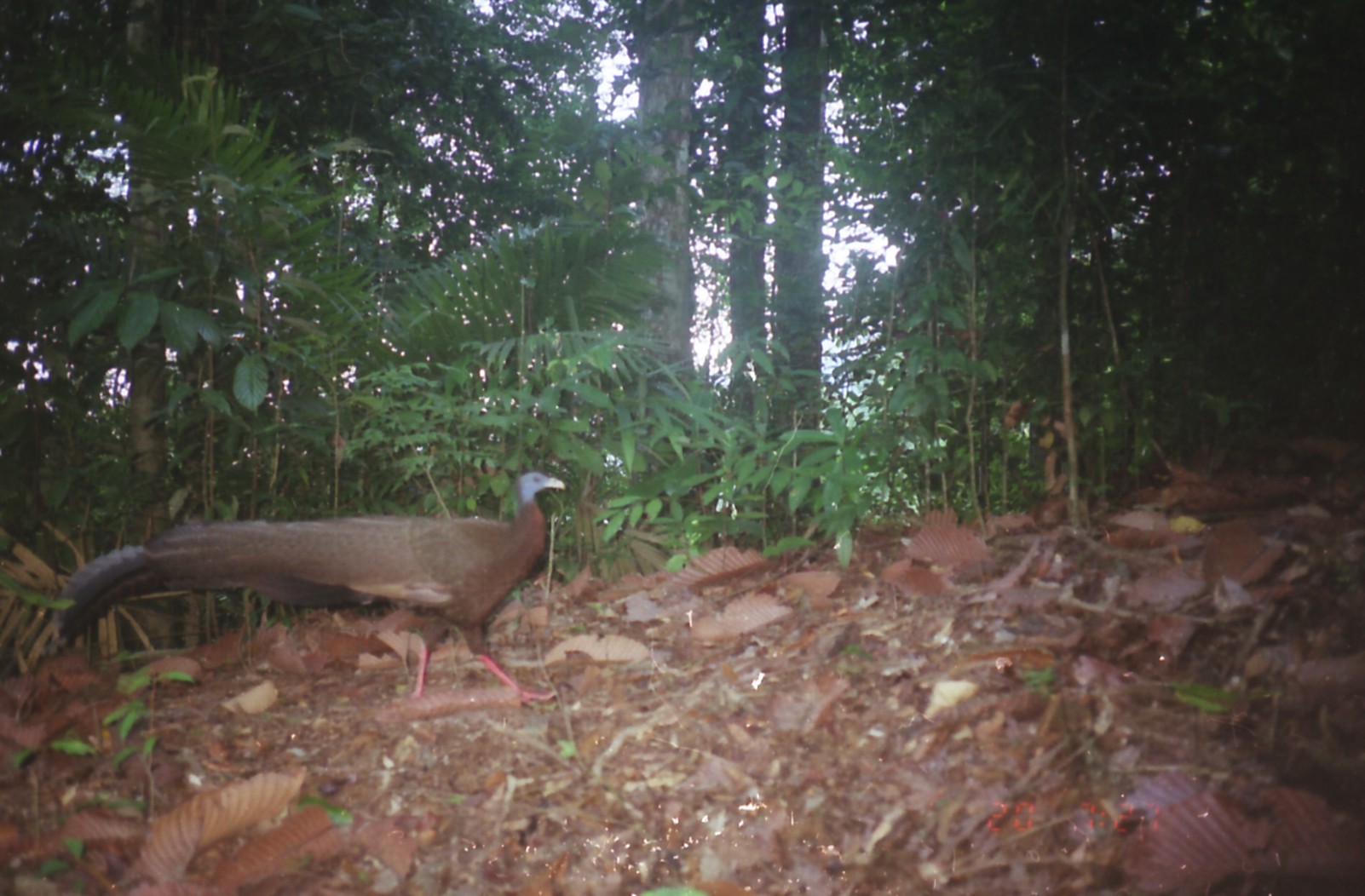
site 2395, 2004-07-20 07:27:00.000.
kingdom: Animalia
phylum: Chordata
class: Aves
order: Galliformes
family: Phasianidae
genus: Argusianus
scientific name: Argusianus argus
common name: great argus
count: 1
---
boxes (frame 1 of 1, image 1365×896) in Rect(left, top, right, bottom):
argusianus argus: Rect(49, 471, 567, 705)